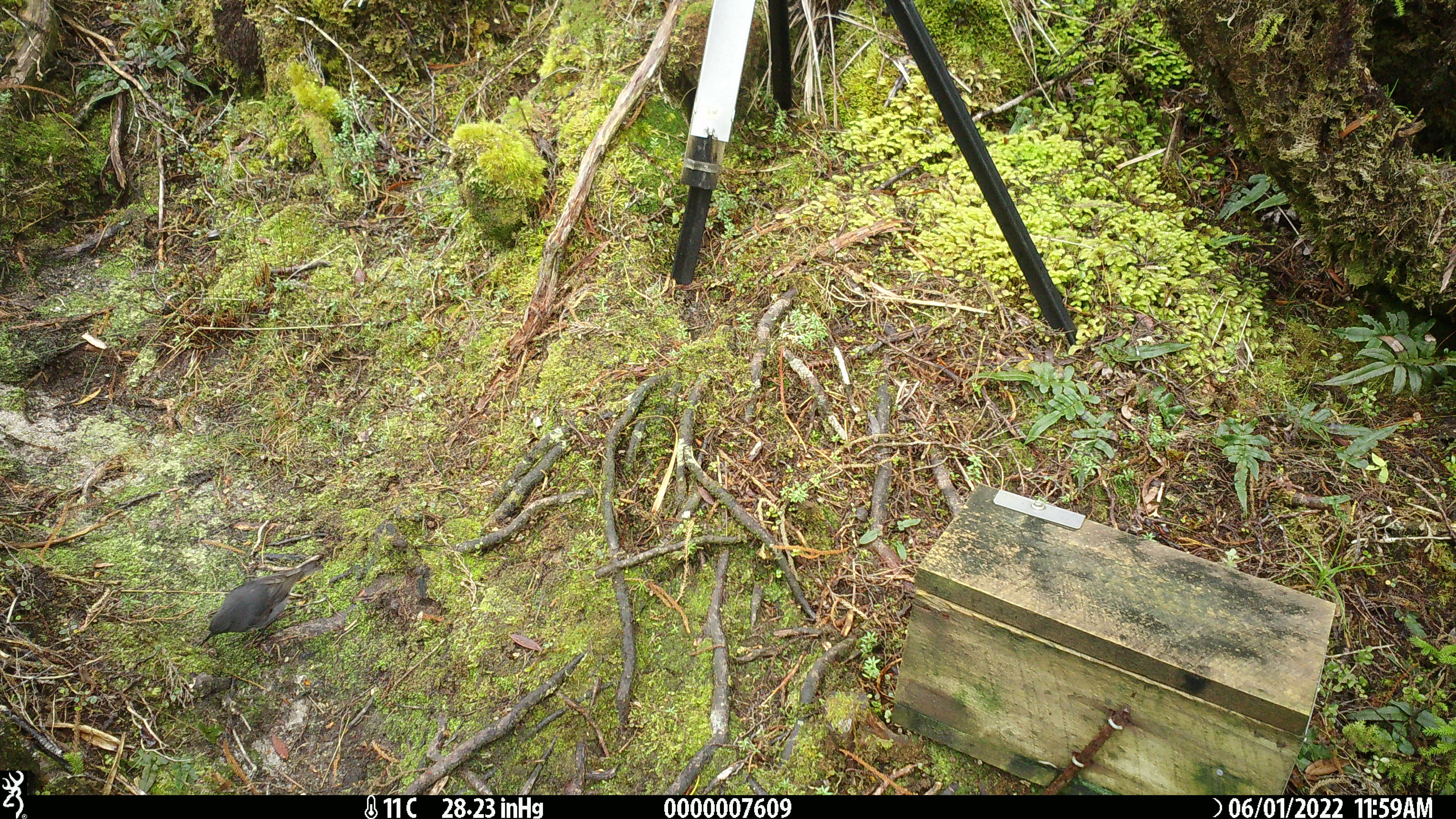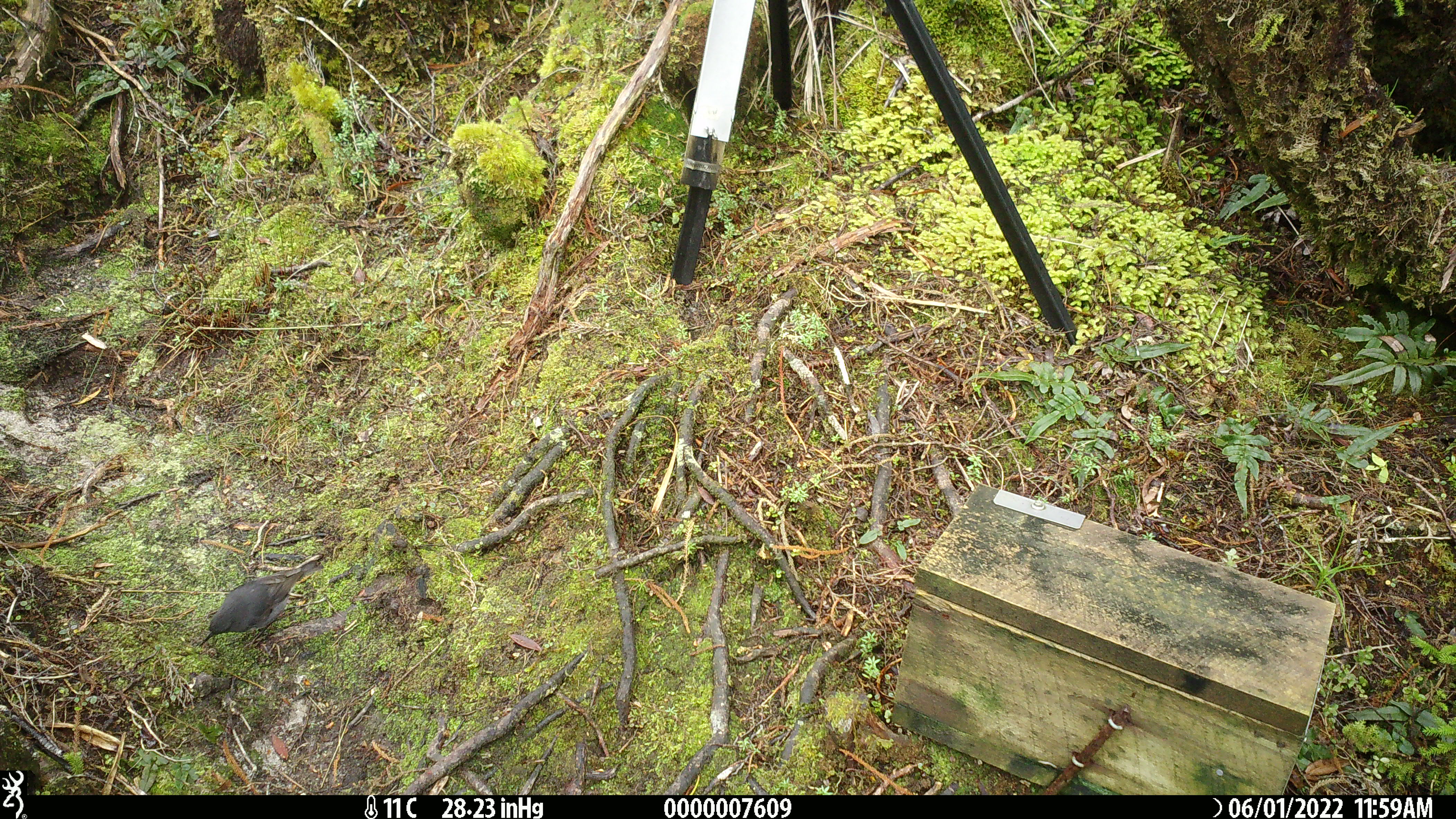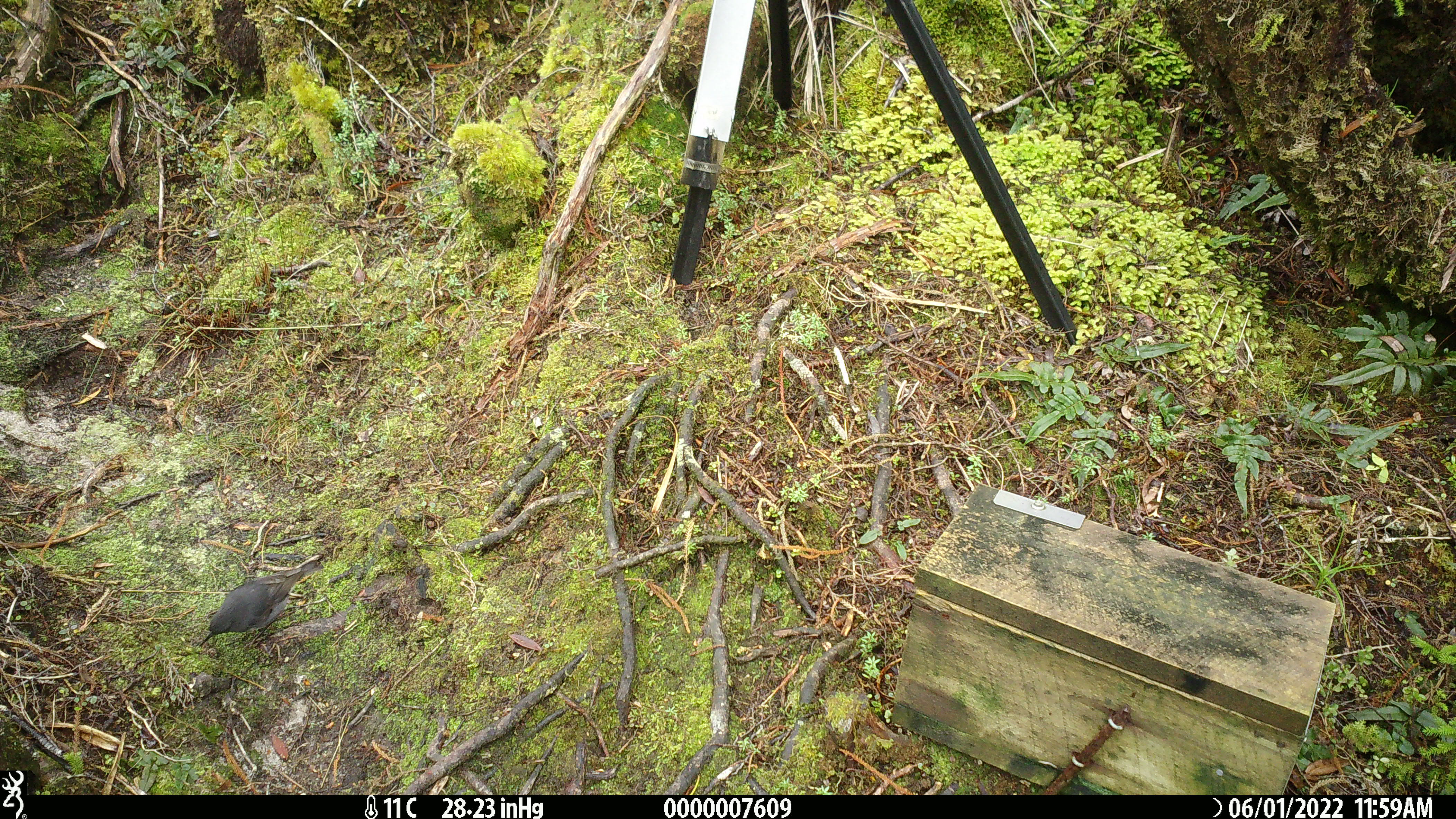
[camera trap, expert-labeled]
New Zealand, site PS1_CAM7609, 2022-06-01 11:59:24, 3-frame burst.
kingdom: Animalia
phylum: Chordata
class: Aves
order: Passeriformes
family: Petroicidae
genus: Petroica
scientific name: Petroica australis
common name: new zealand robin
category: robin